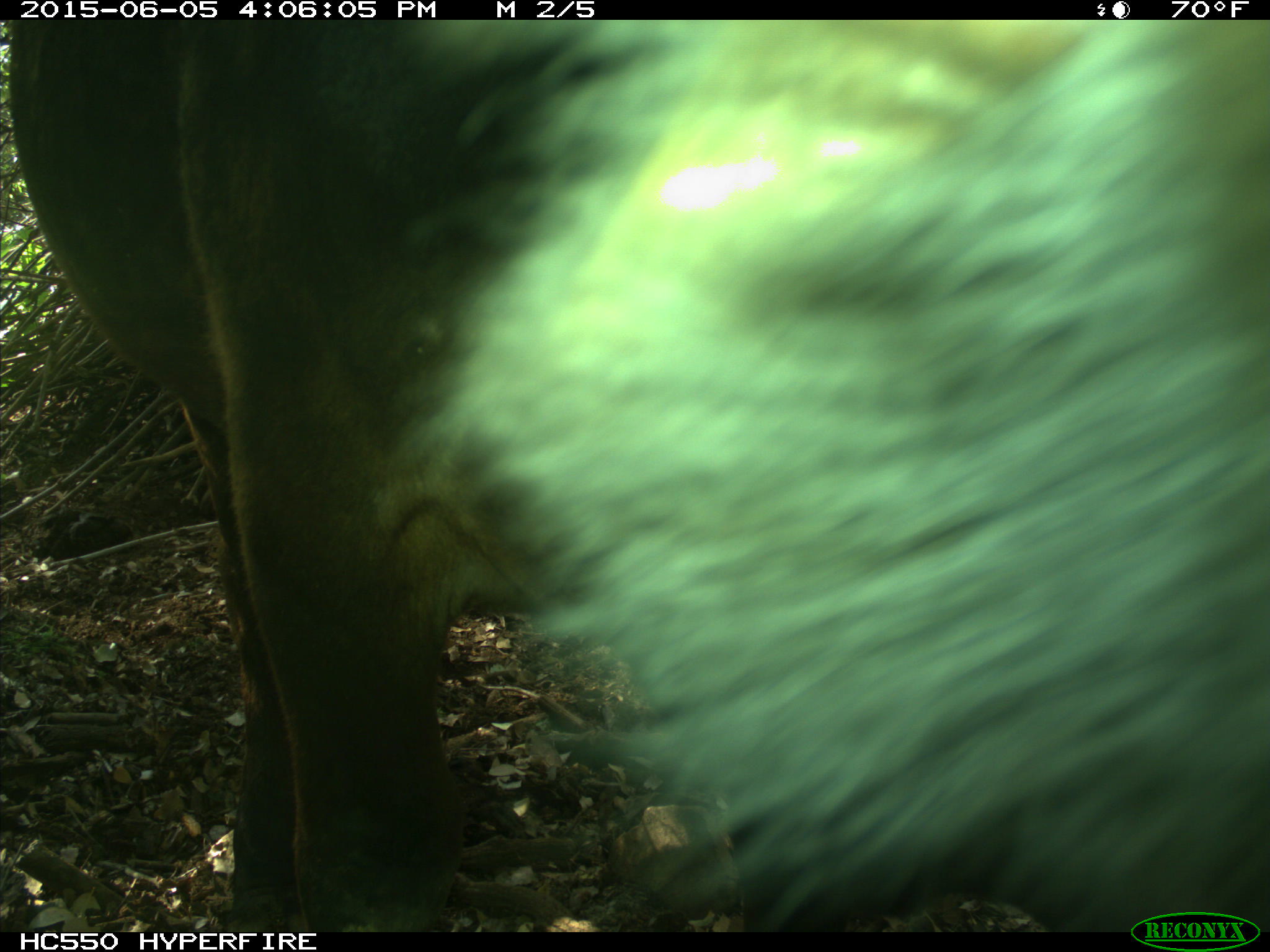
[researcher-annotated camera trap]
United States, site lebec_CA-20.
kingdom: Animalia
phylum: Chordata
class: Mammalia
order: Artiodactyla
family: Bovidae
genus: Bos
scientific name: Bos taurus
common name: domestic cow